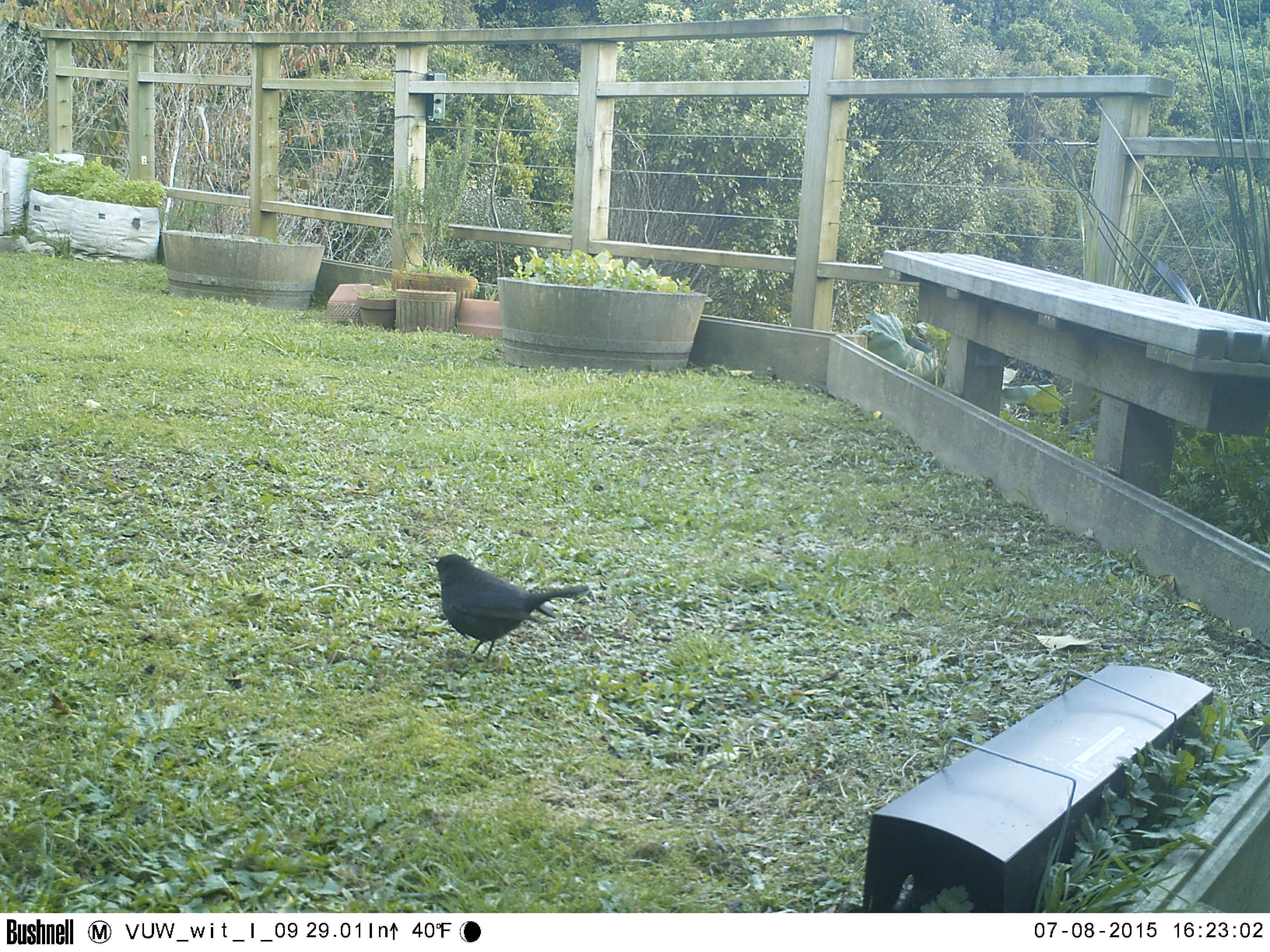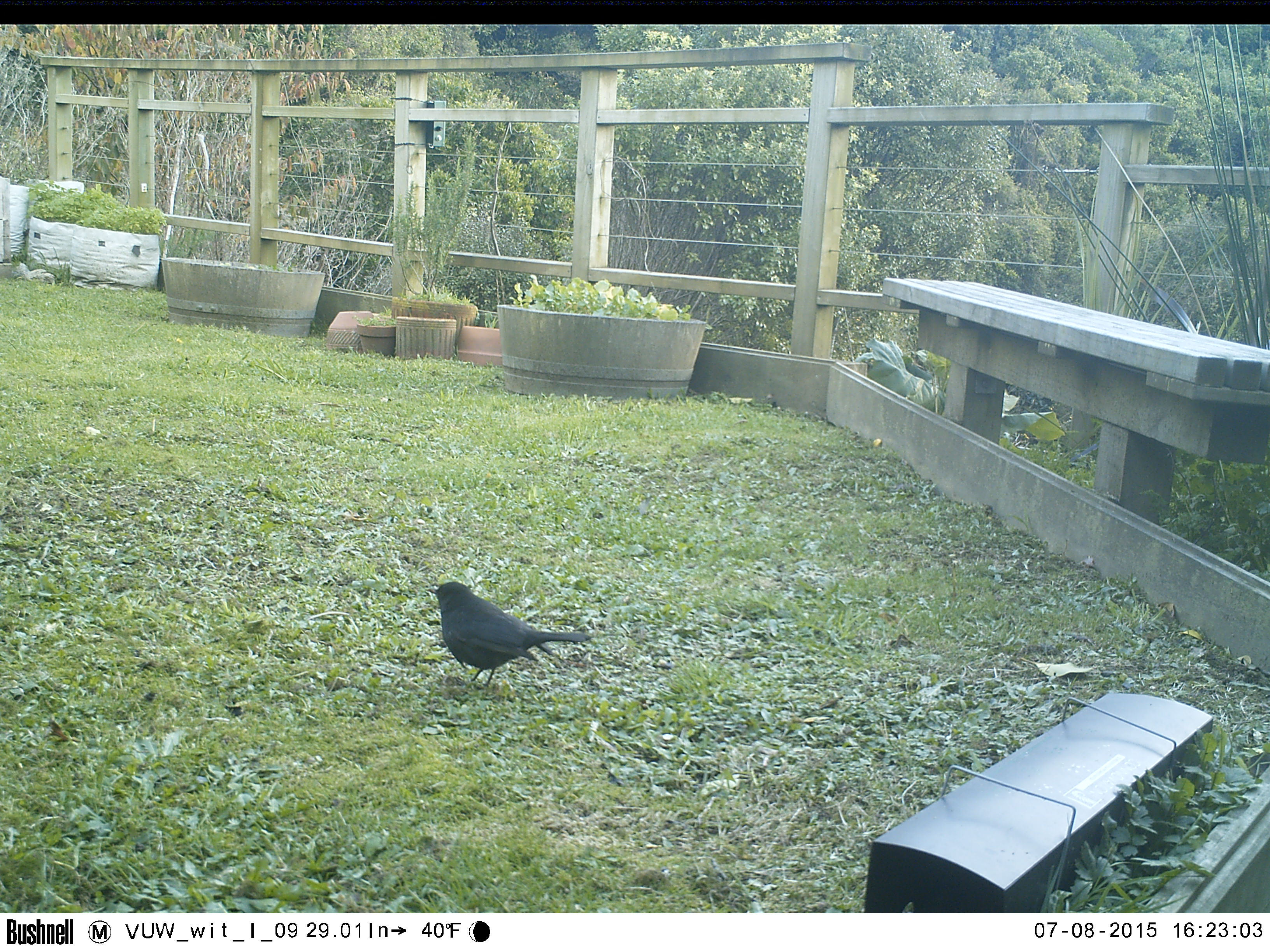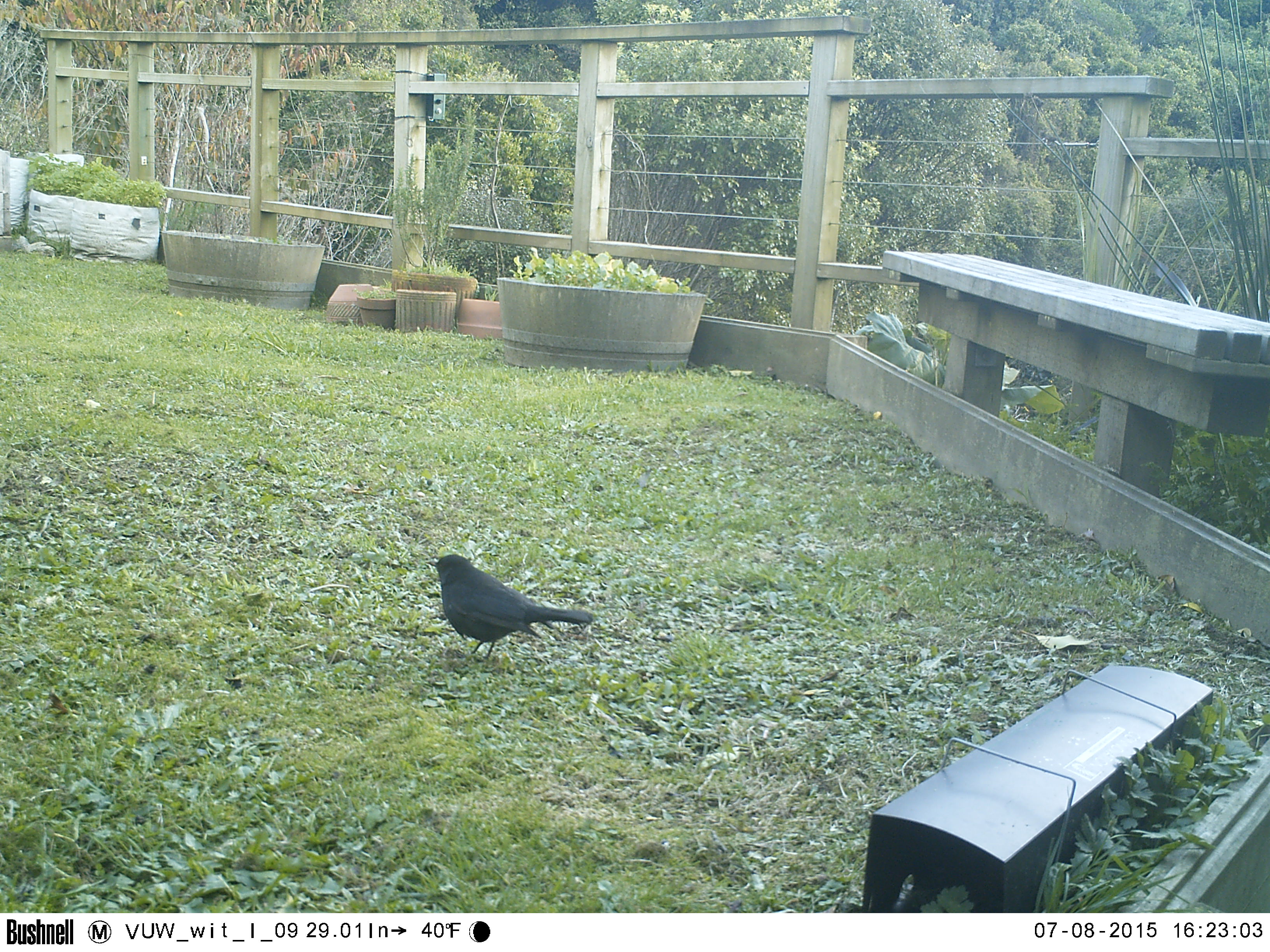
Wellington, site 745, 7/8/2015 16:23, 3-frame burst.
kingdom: Animalia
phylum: Chordata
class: Aves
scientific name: Aves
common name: bird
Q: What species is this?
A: Bird (Aves).